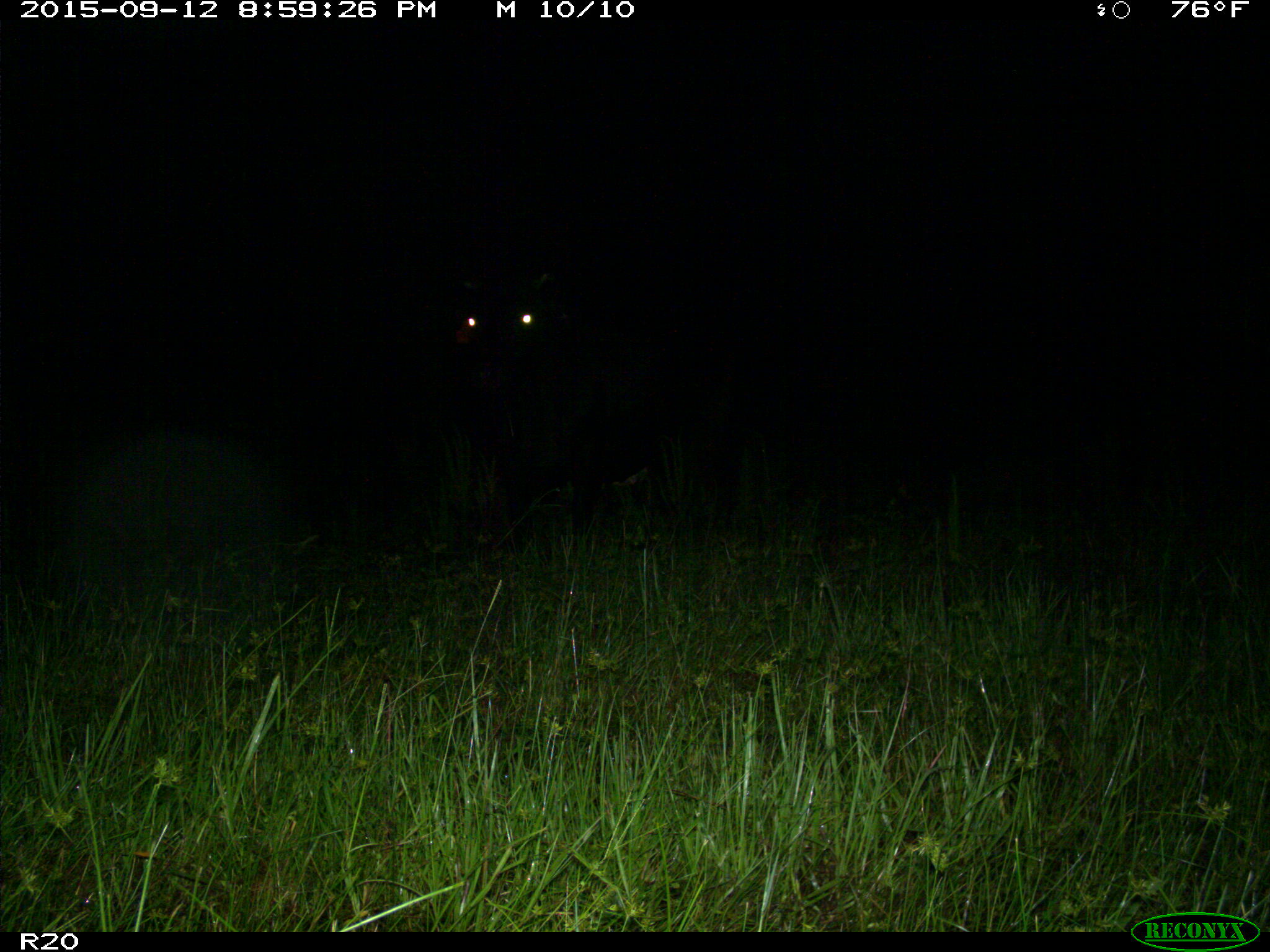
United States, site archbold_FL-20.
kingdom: Animalia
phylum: Chordata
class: Mammalia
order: Artiodactyla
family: Bovidae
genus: Bos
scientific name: Bos taurus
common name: domestic cow